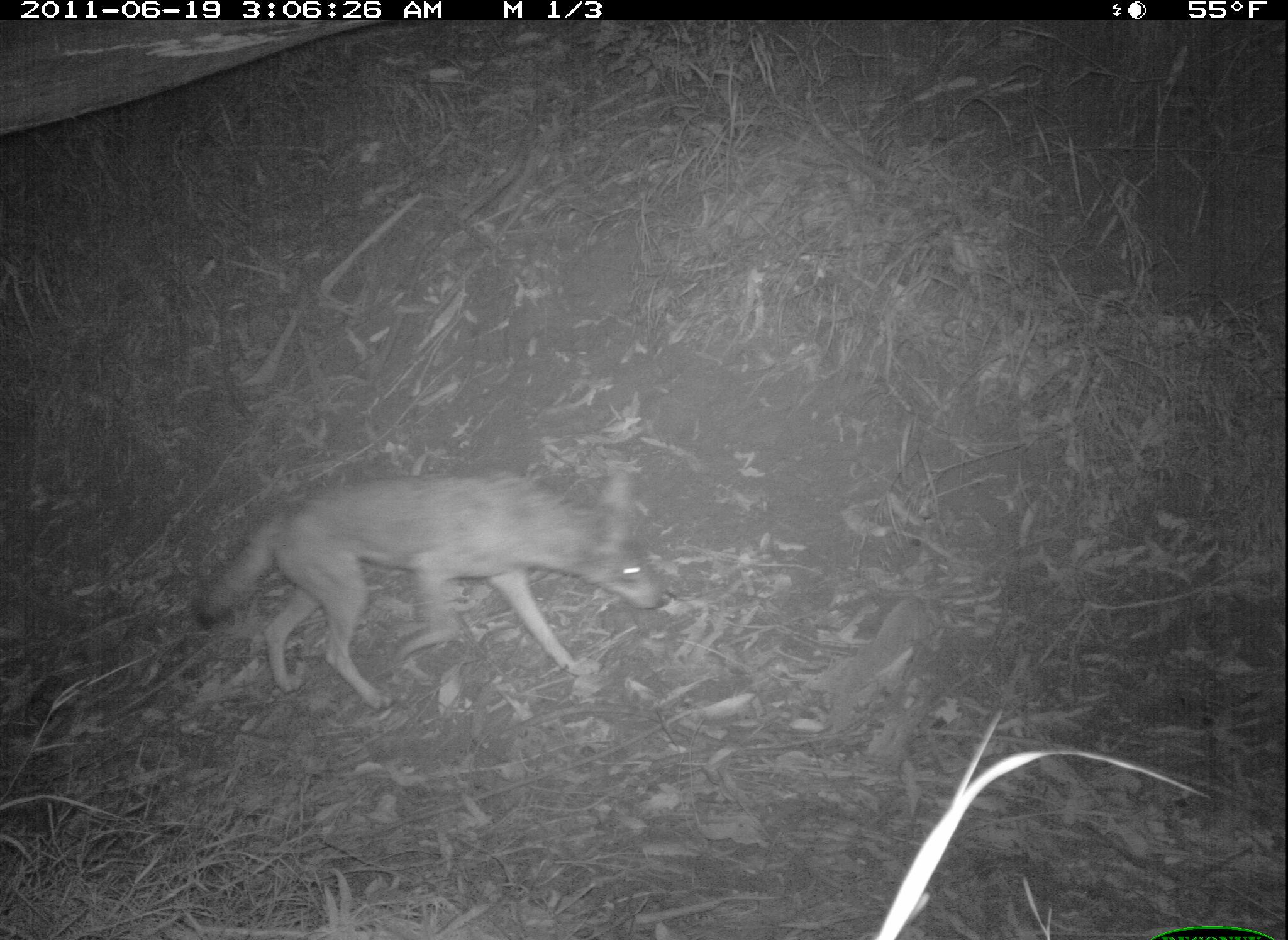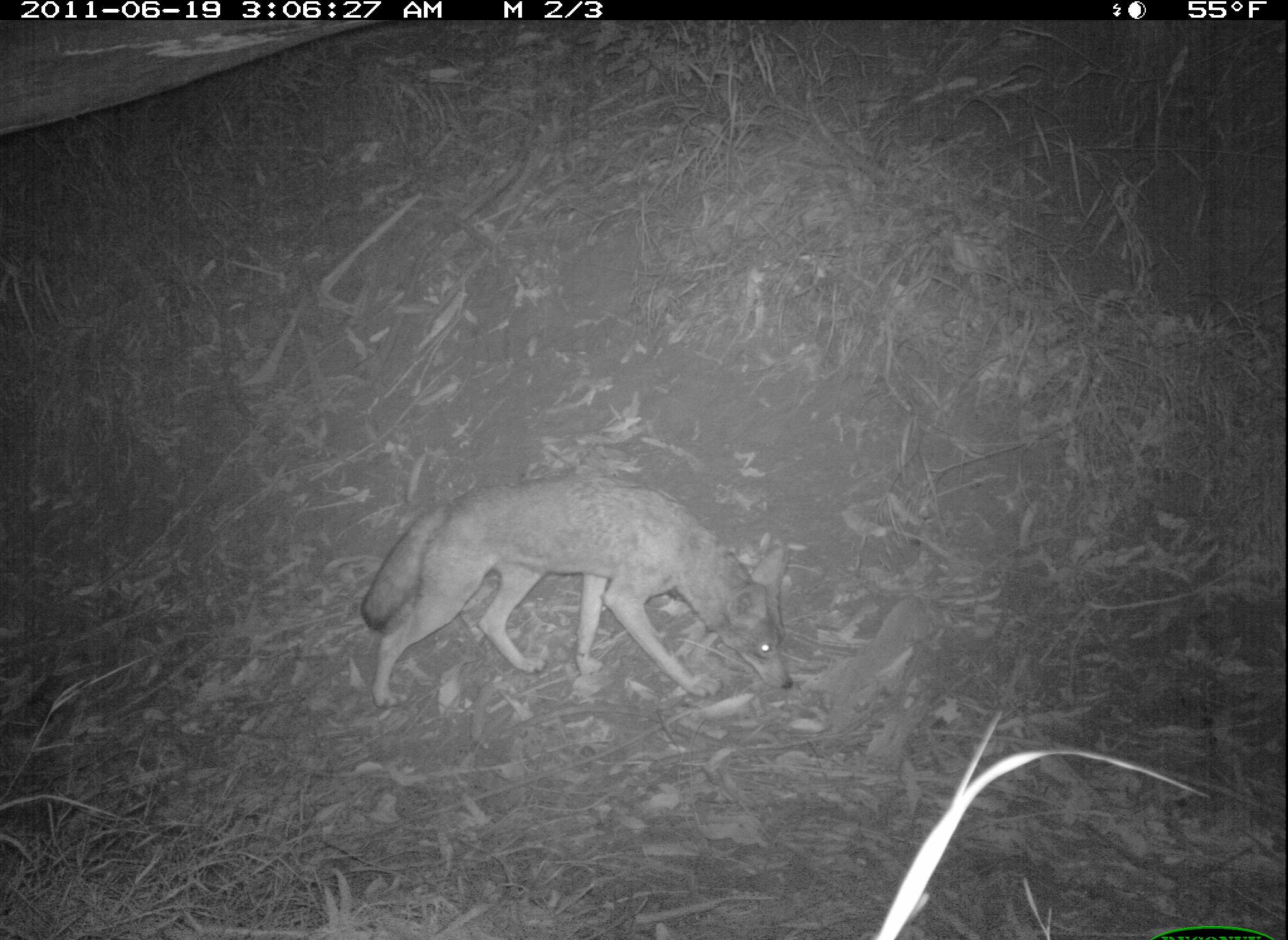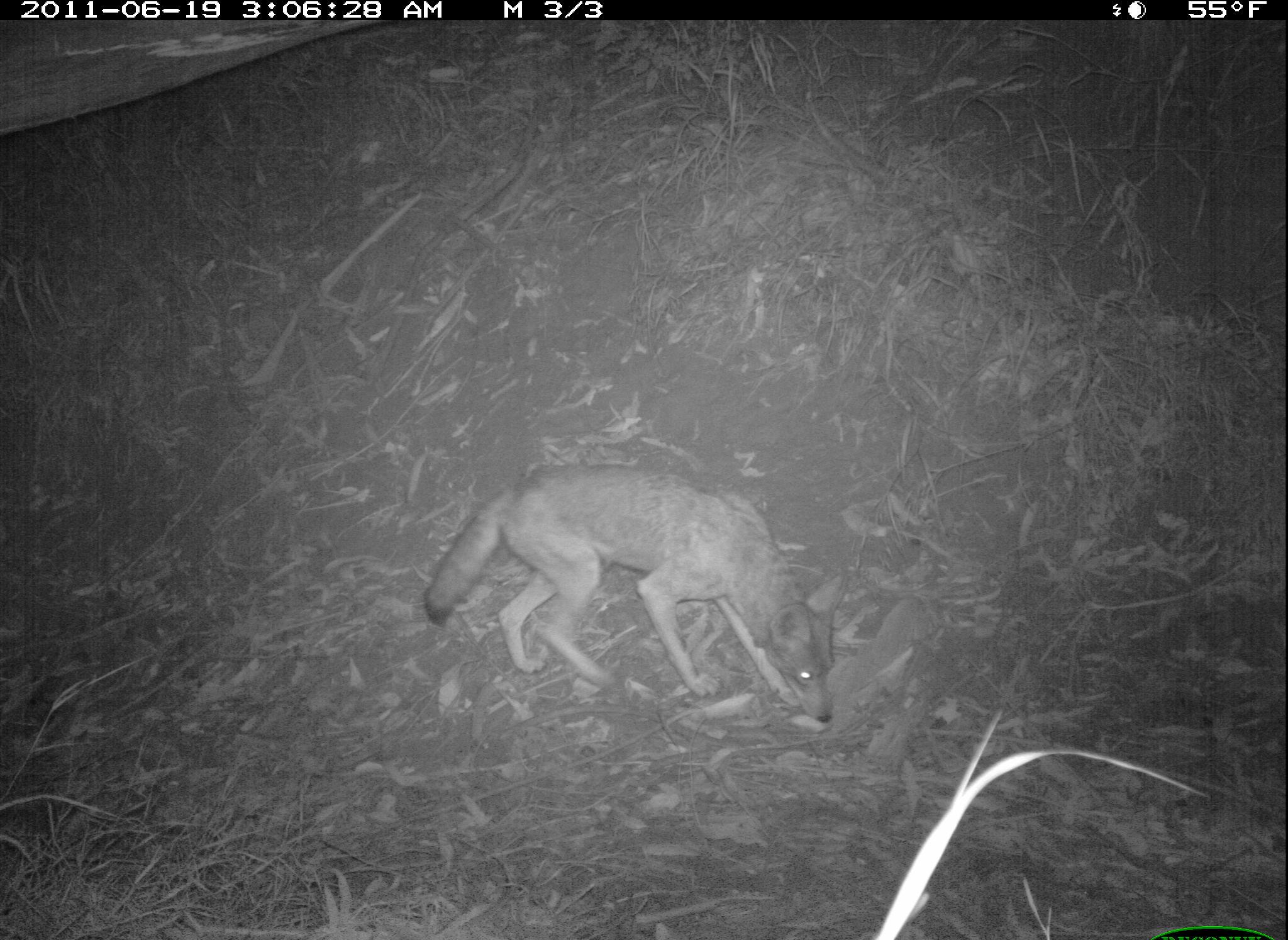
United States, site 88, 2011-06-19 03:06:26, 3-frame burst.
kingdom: Animalia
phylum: Chordata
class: Mammalia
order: Carnivora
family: Canidae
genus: Canis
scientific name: Canis latrans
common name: coyote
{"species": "coyote (Canis latrans)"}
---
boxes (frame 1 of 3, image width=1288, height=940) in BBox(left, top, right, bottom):
coyote: BBox(190, 459, 673, 715)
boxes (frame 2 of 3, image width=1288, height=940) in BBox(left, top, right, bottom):
coyote: BBox(346, 464, 802, 715)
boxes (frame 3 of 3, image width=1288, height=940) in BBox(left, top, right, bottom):
coyote: BBox(435, 451, 865, 738)